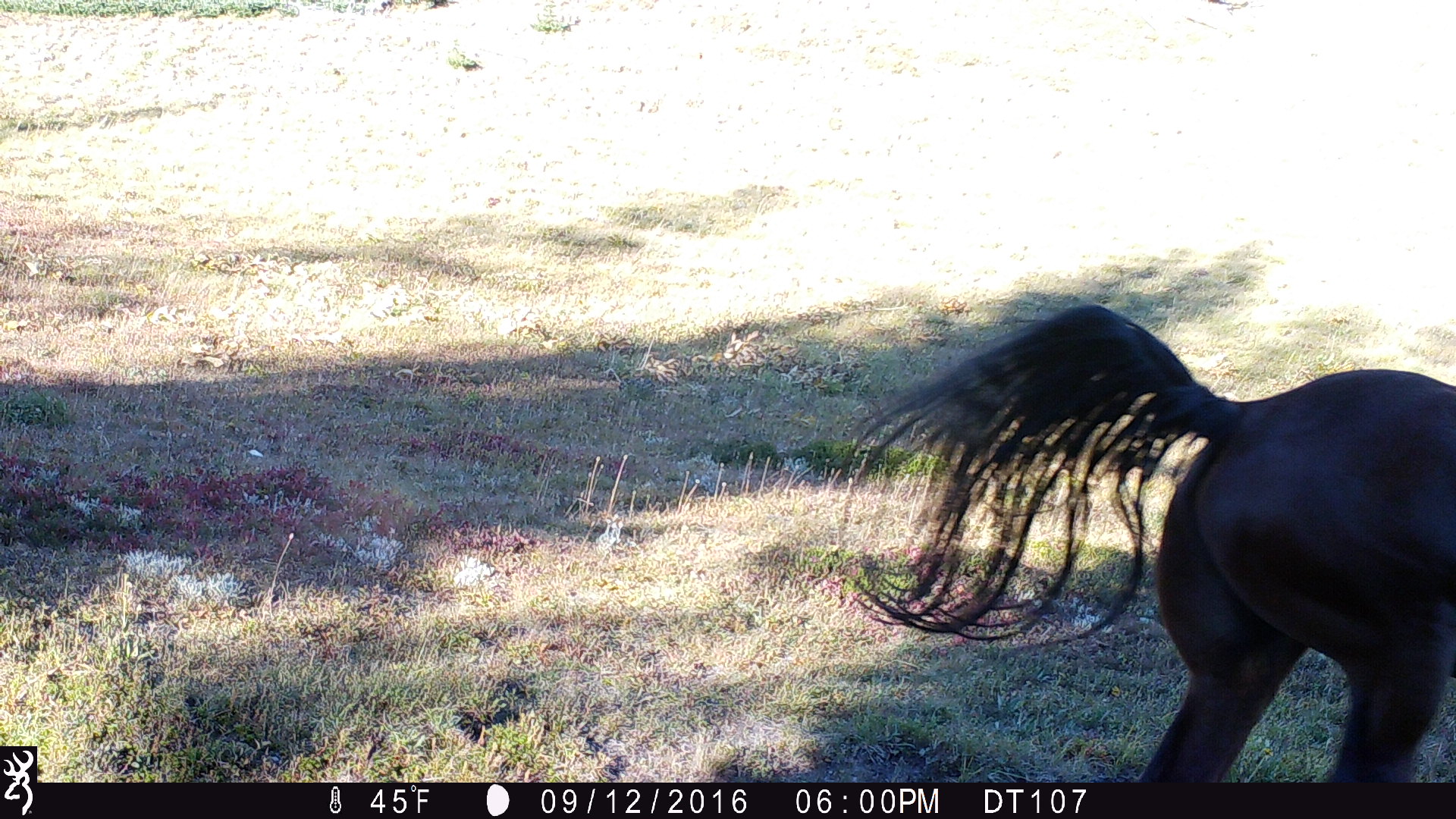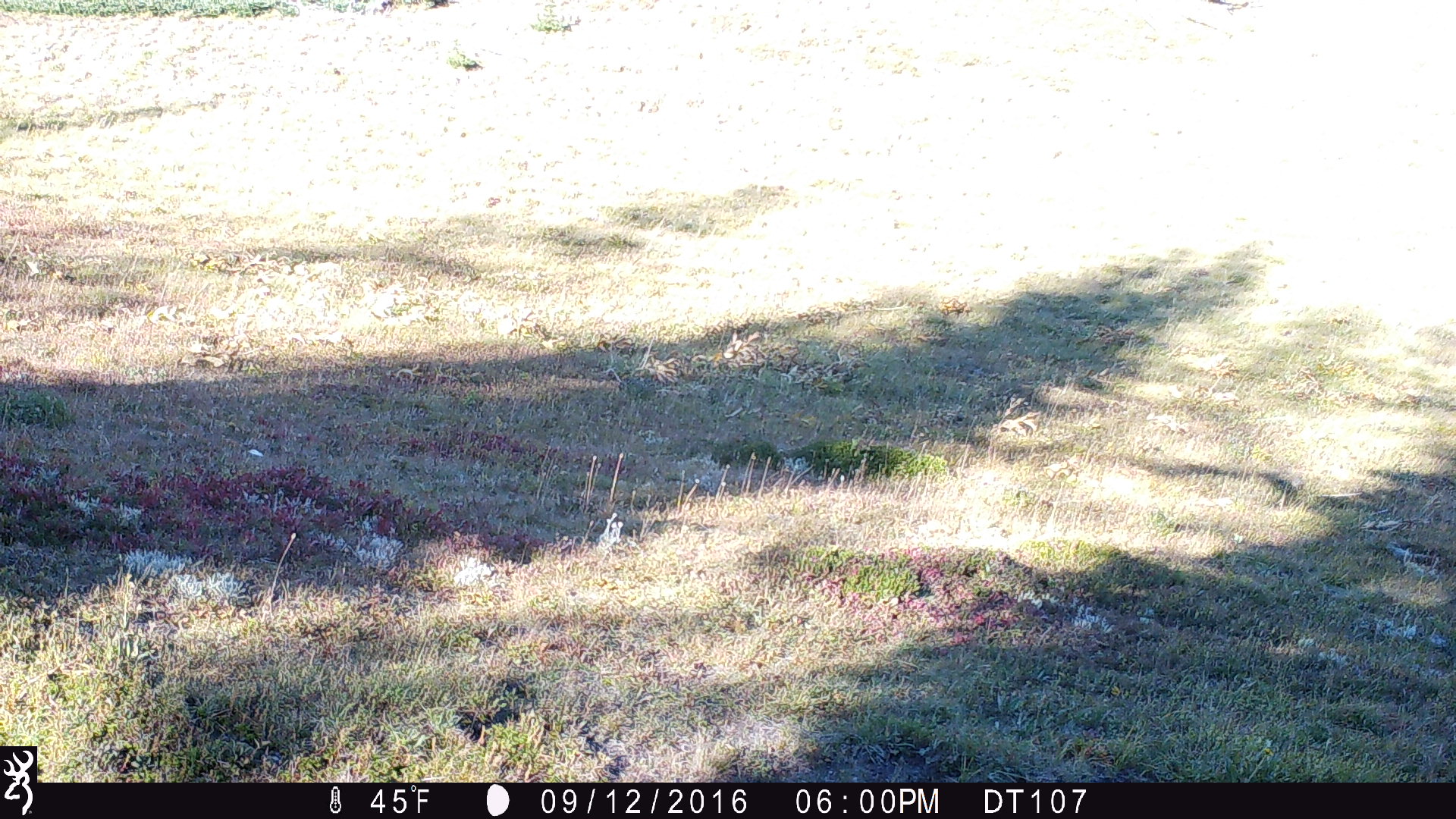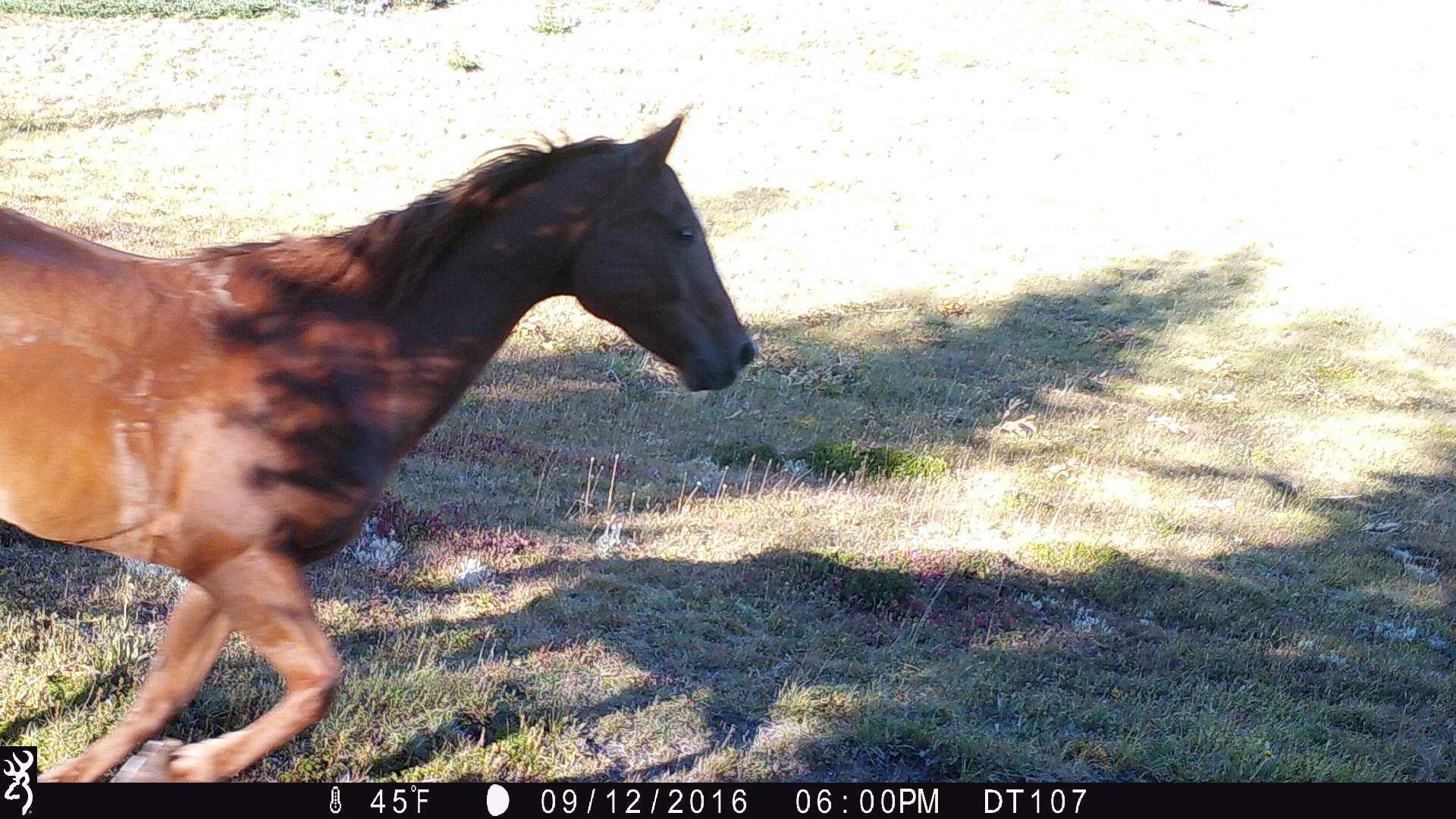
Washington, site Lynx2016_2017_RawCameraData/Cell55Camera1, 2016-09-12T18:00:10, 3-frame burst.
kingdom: Animalia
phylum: Chordata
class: Mammalia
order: Perissodactyla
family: Equidae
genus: Equus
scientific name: Equus caballus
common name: domestic horse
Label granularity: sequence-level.